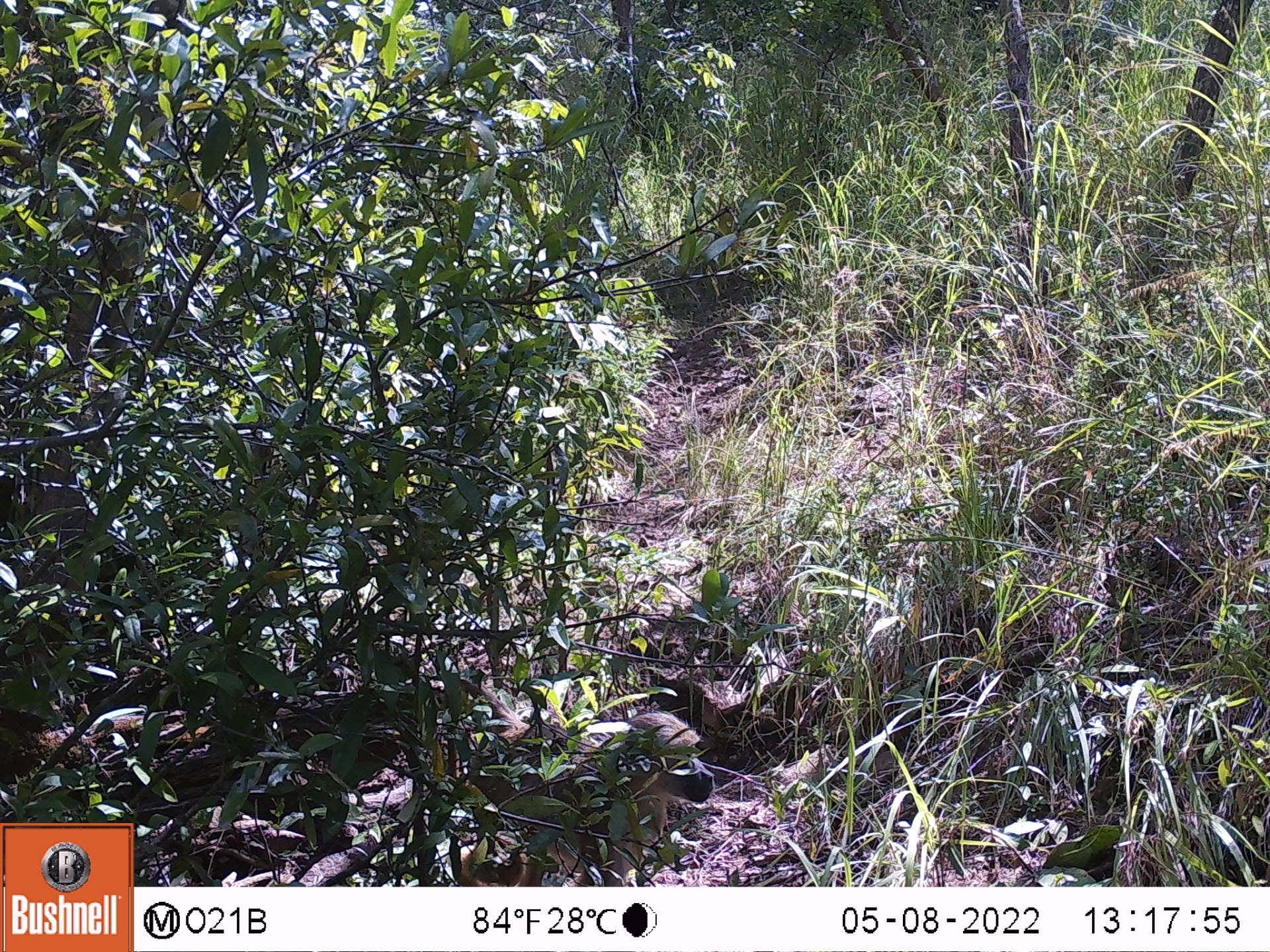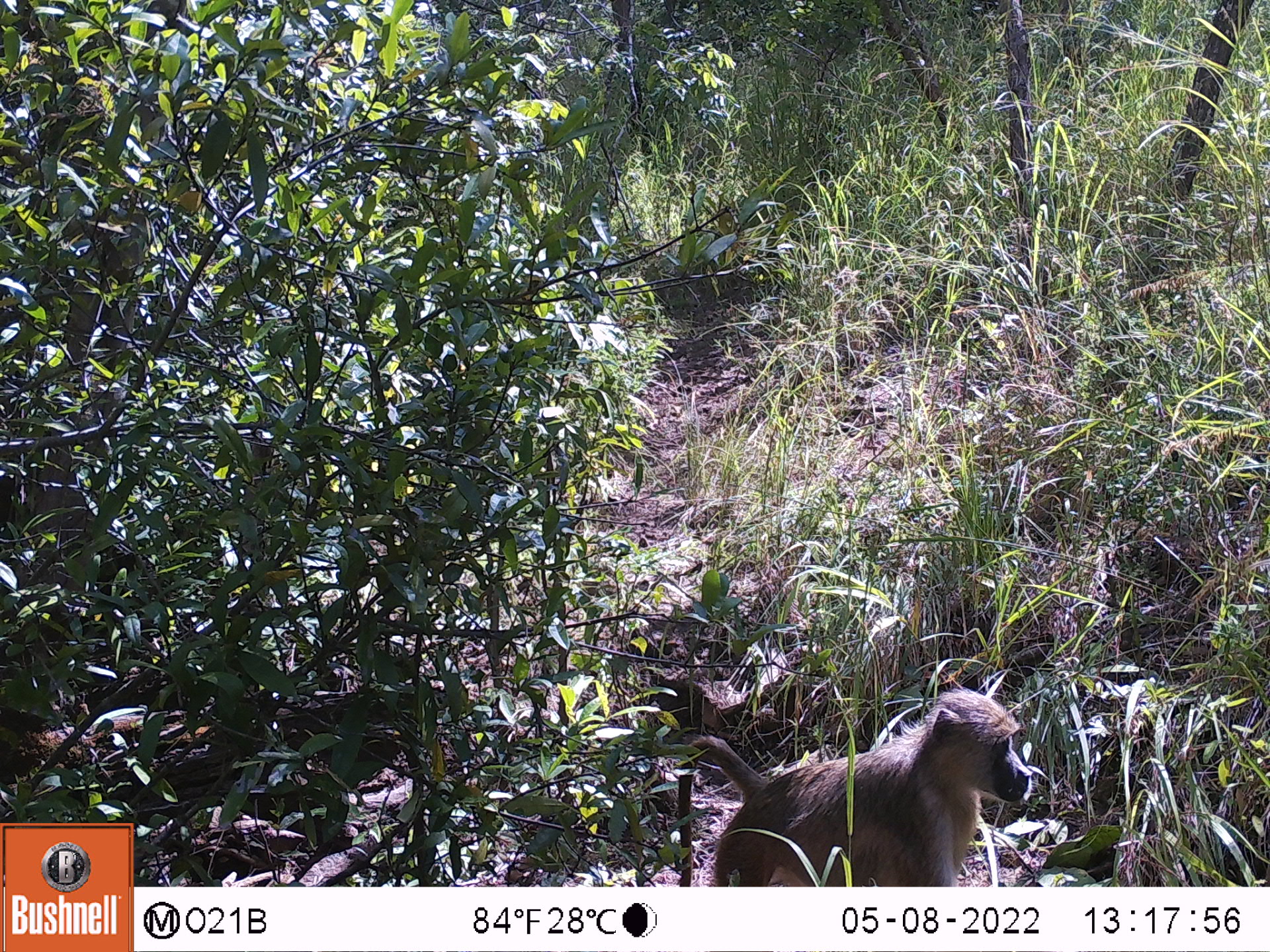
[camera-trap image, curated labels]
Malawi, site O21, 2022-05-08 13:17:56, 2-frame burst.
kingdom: Animalia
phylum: Chordata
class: Mammalia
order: Primates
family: Cercopithecidae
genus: Papio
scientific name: Papio cynocephalus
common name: yellow baboon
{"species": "yellow baboon (Papio cynocephalus)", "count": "1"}